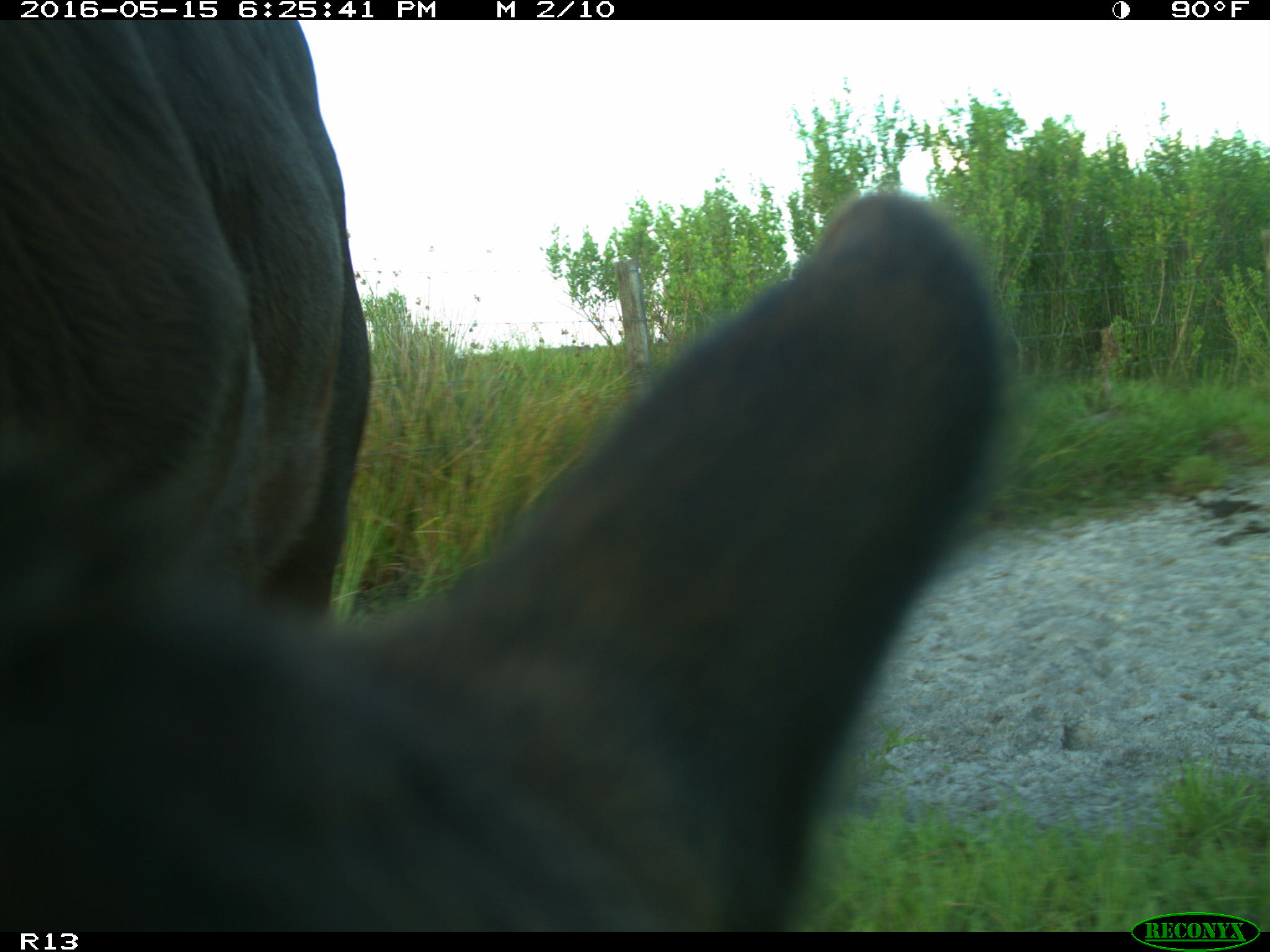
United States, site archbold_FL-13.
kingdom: Animalia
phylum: Chordata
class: Mammalia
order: Artiodactyla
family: Bovidae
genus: Bos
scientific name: Bos taurus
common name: domestic cow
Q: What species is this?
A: Bos taurus (domestic cow).